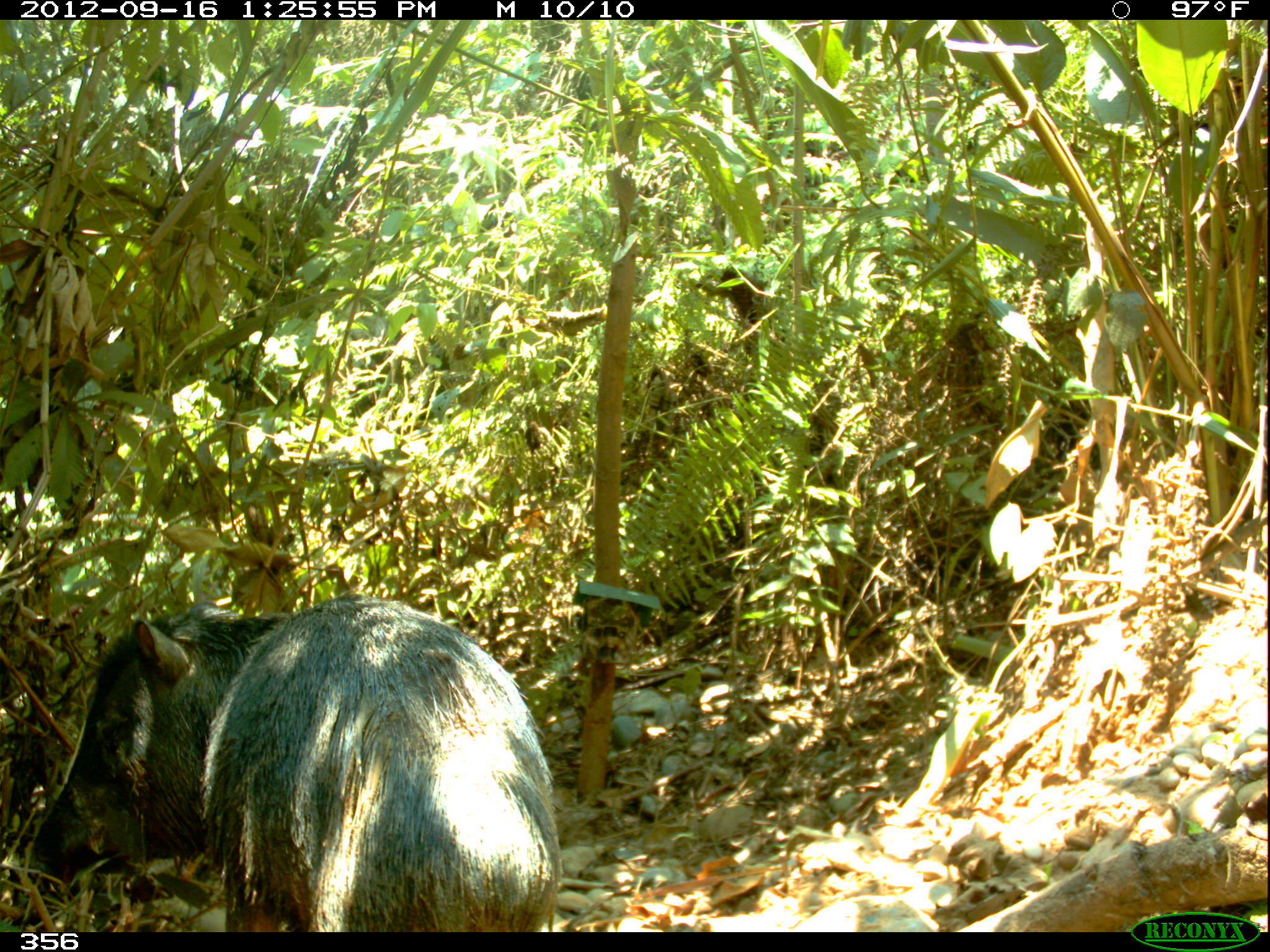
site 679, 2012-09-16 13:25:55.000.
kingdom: Animalia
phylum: Chordata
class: Mammalia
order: Artiodactyla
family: Tayassuidae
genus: Tayassu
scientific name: Tayassu pecari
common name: white-lipped peccary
Tayassu pecari (white-lipped peccary).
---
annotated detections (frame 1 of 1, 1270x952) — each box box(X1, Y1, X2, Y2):
tayassu pecari: box(30, 592, 563, 930)